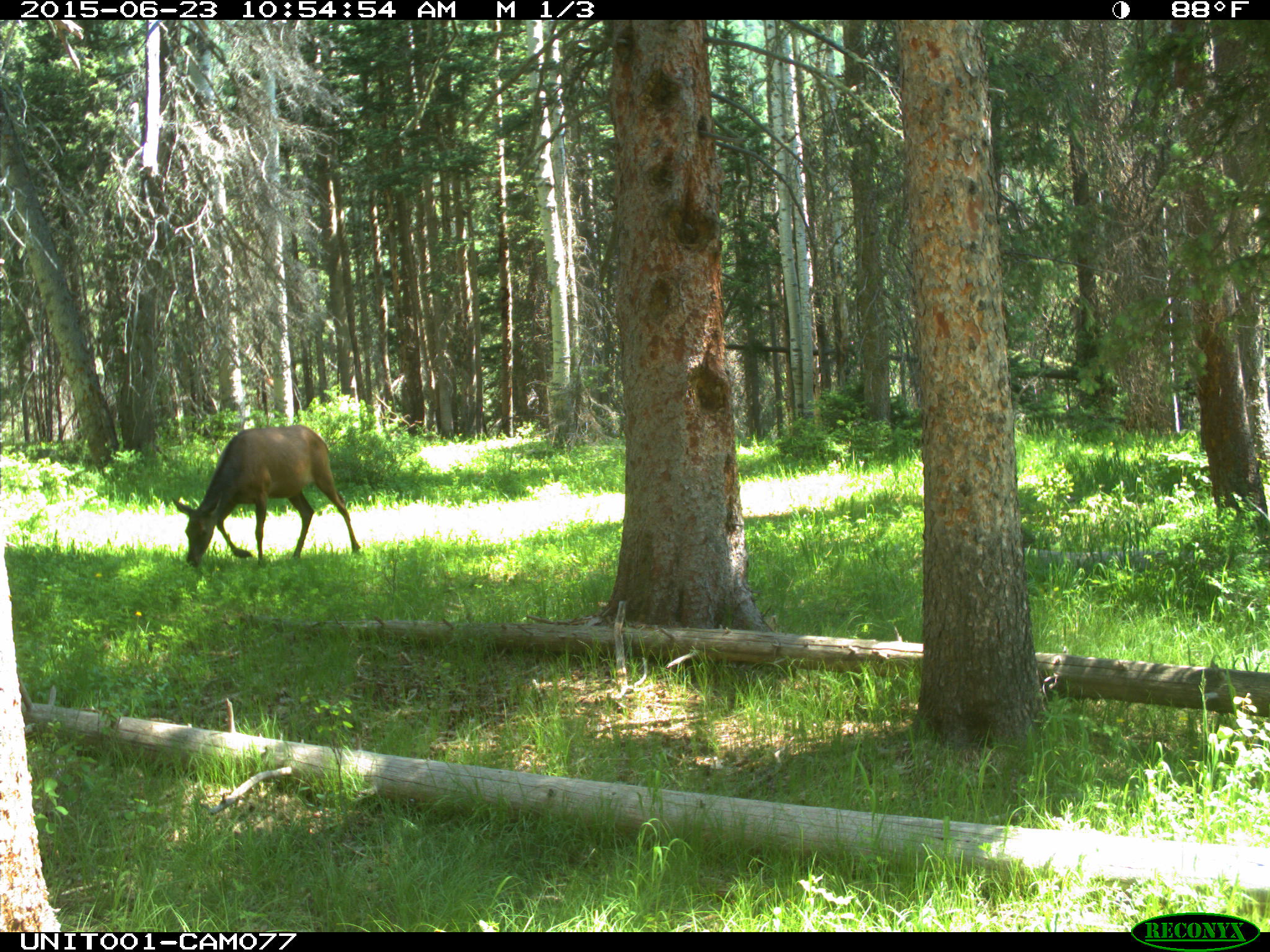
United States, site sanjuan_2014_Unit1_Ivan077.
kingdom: Animalia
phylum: Chordata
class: Mammalia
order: Artiodactyla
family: Cervidae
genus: Cervus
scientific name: Cervus elaphus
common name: red deer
Cervus elaphus (red deer).